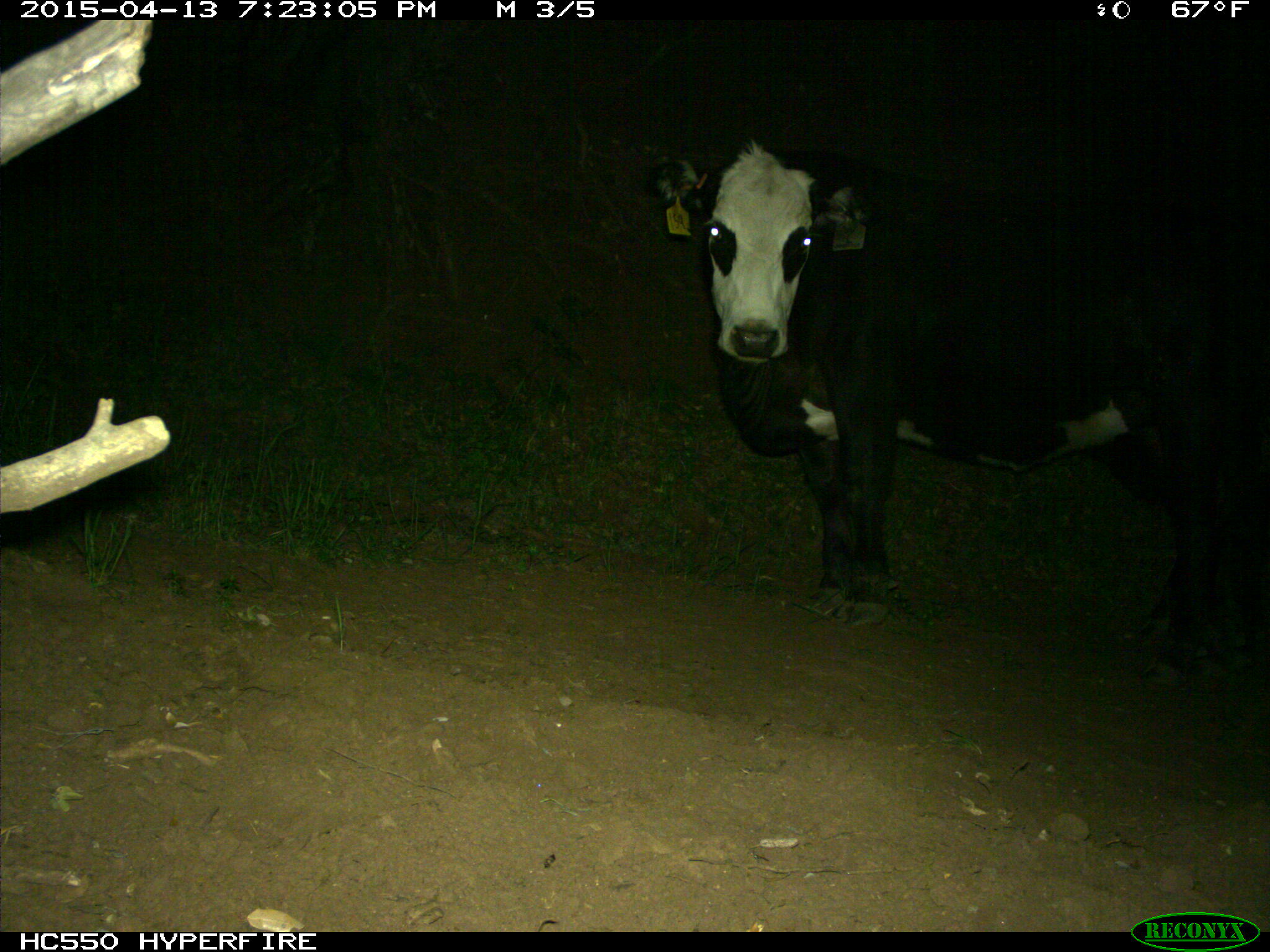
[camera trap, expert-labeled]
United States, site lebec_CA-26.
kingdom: Animalia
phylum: Chordata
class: Mammalia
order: Artiodactyla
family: Bovidae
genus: Bos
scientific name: Bos taurus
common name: domestic cow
Bos taurus (domestic cow).